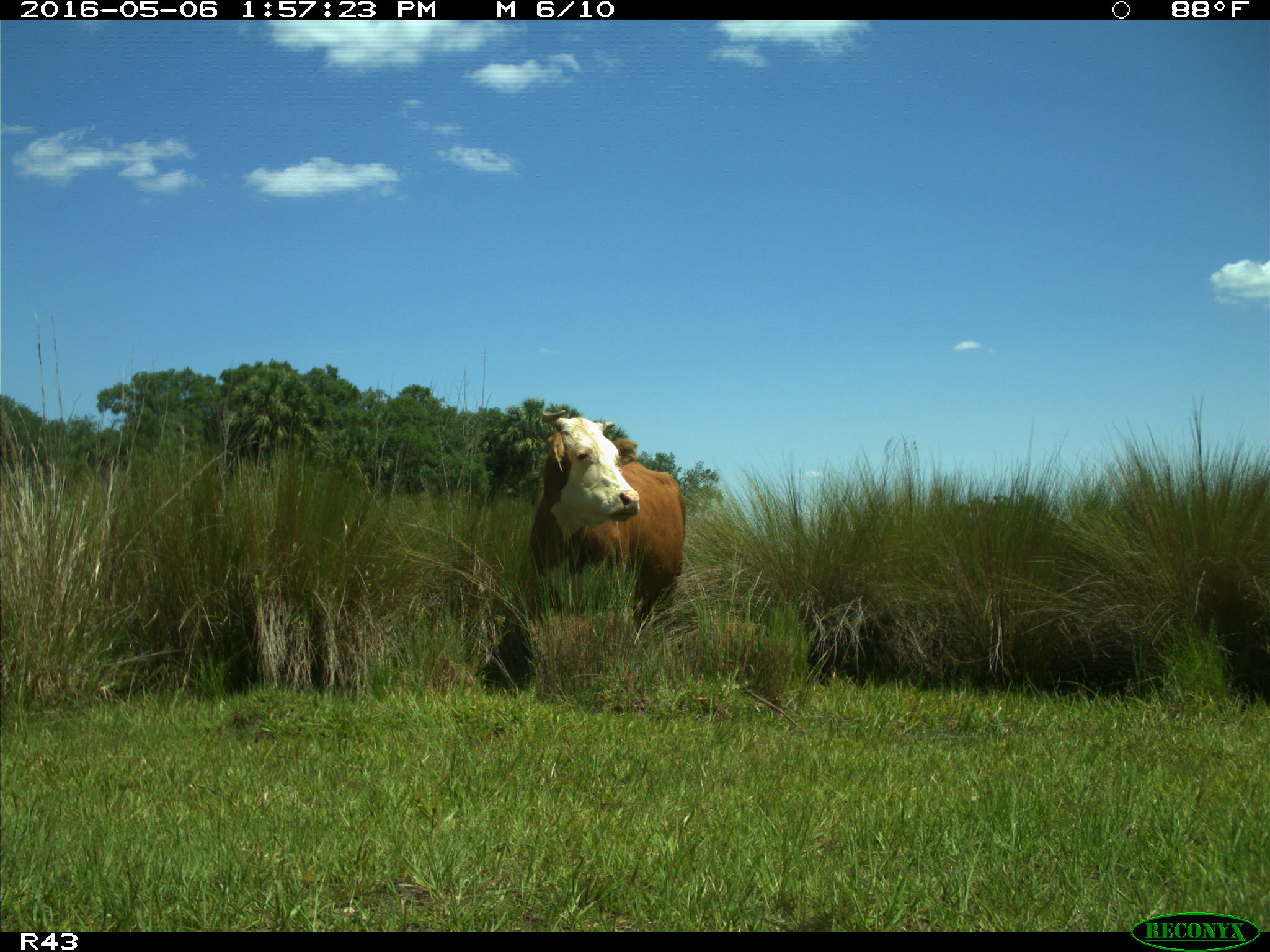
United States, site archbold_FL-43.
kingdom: Animalia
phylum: Chordata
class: Mammalia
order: Artiodactyla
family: Bovidae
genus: Bos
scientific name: Bos taurus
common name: domestic cow